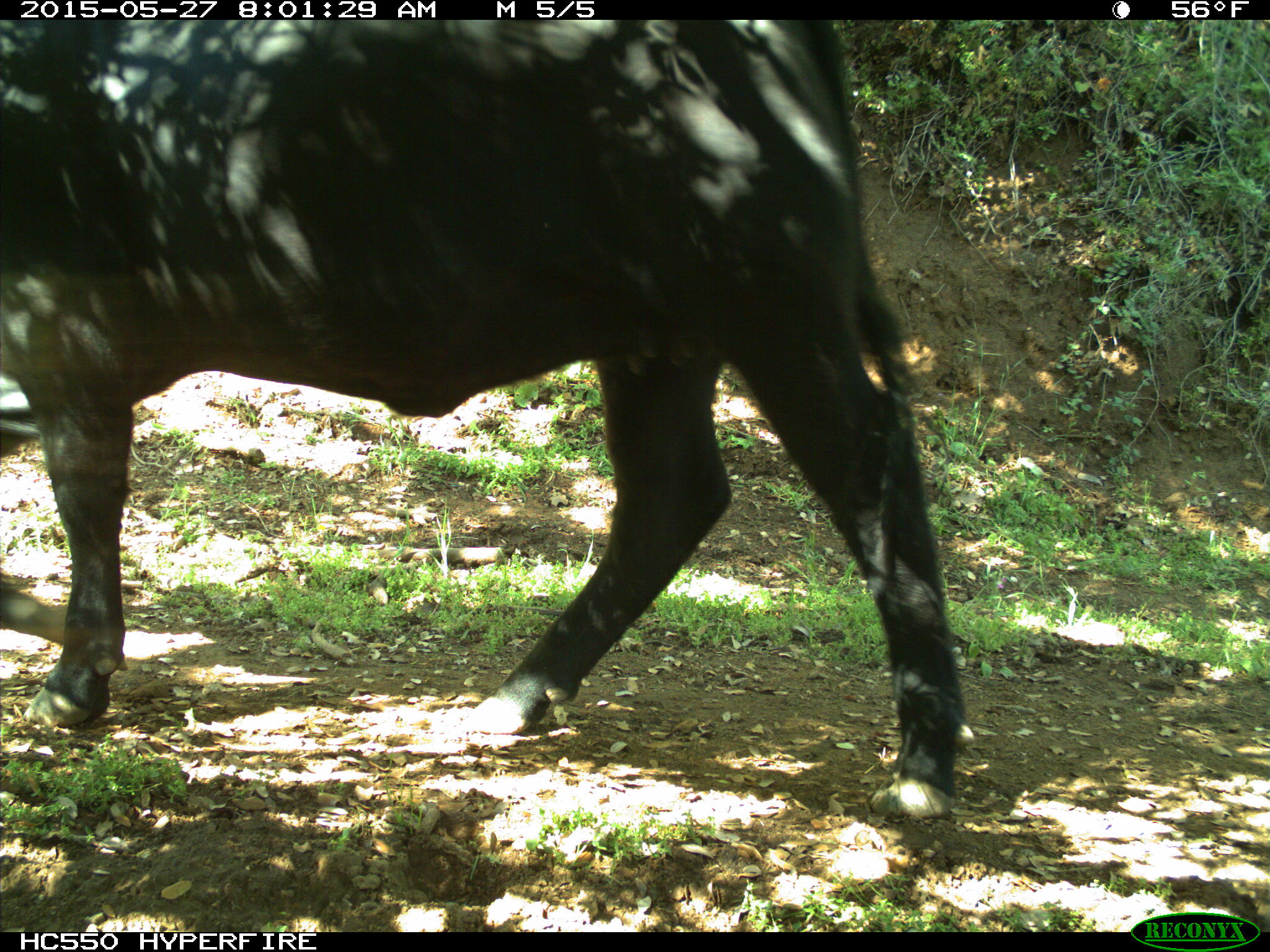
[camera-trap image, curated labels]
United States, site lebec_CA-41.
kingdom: Animalia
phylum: Chordata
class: Mammalia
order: Artiodactyla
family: Bovidae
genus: Bos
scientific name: Bos taurus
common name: domestic cow